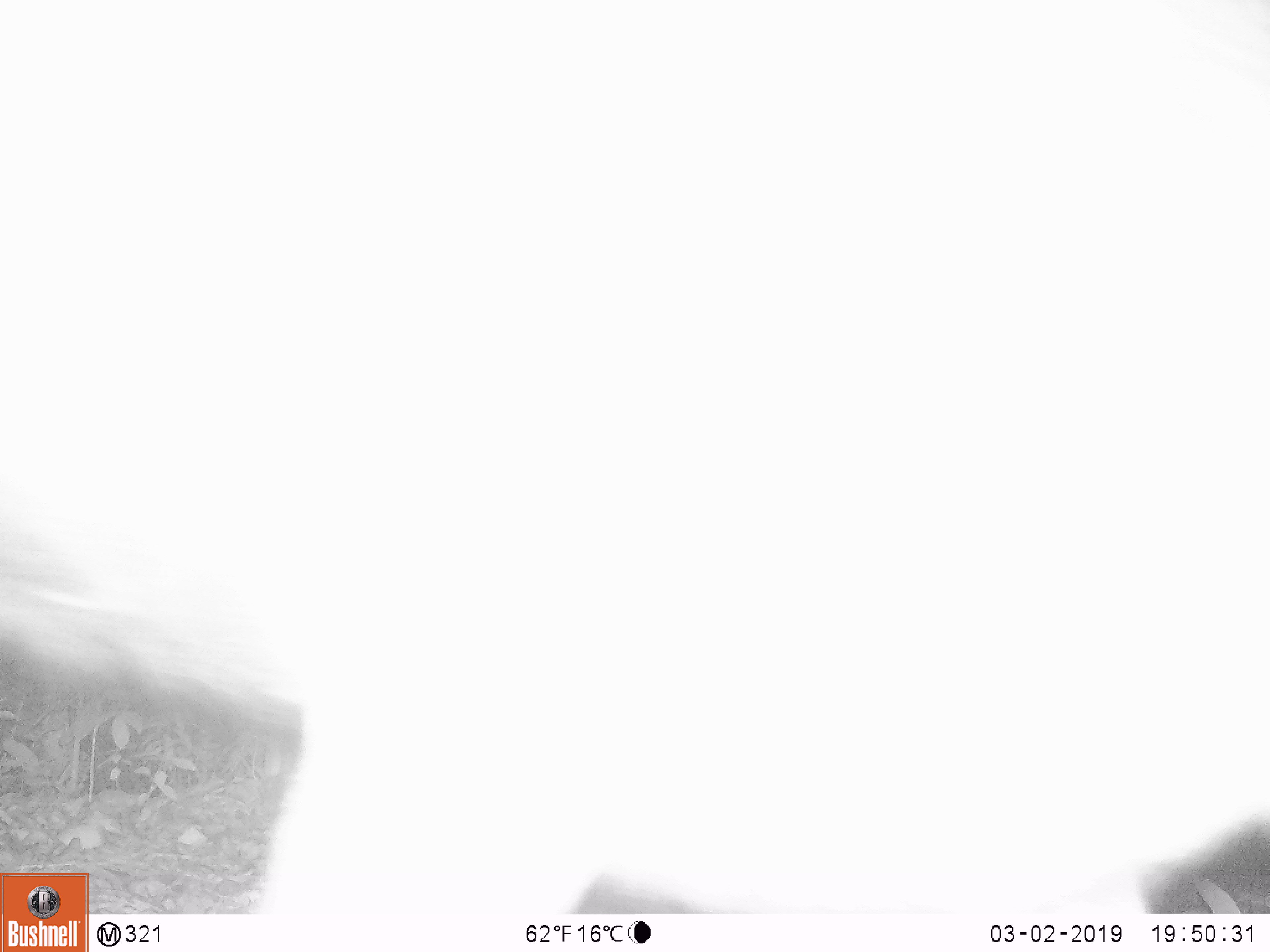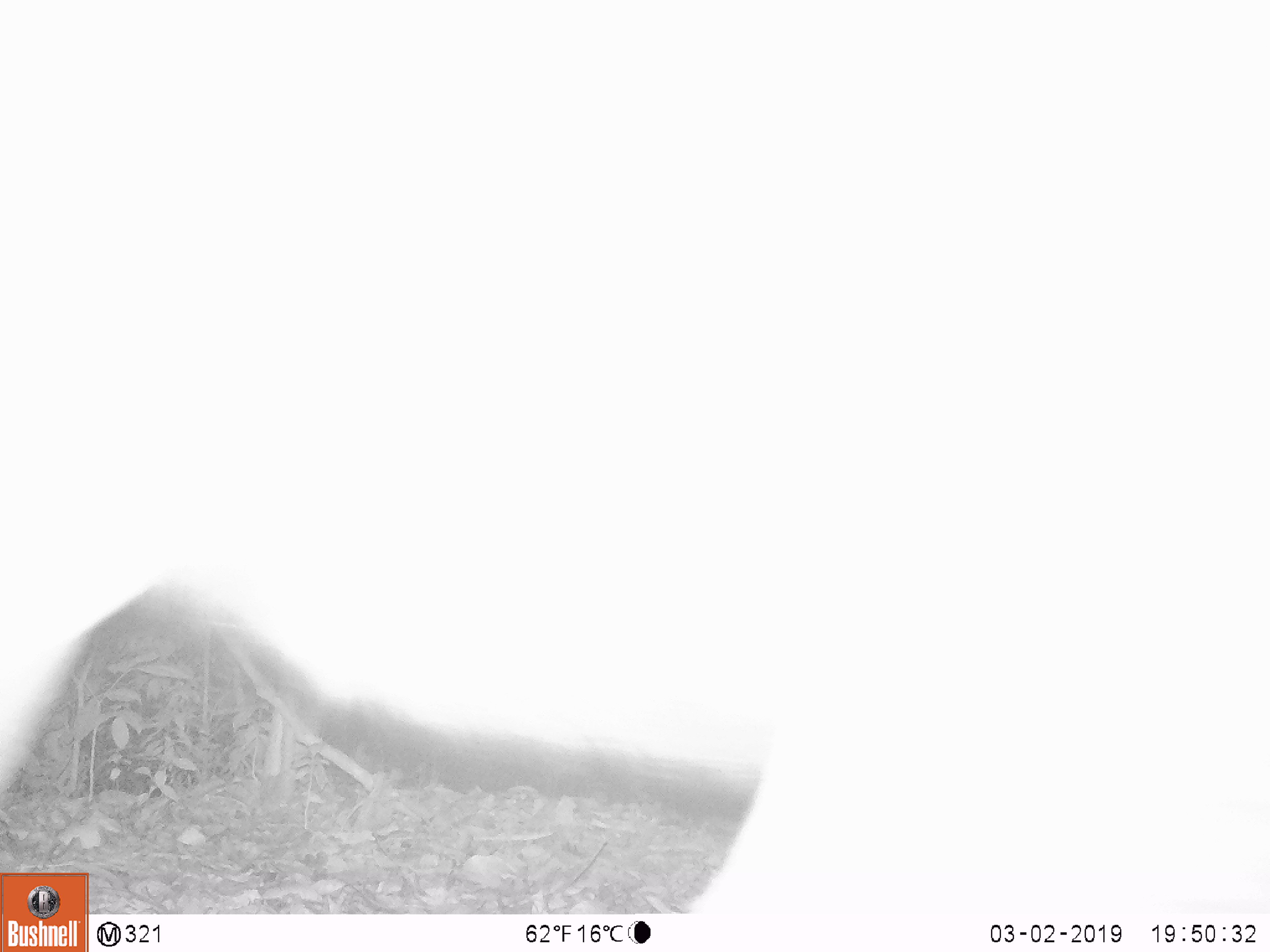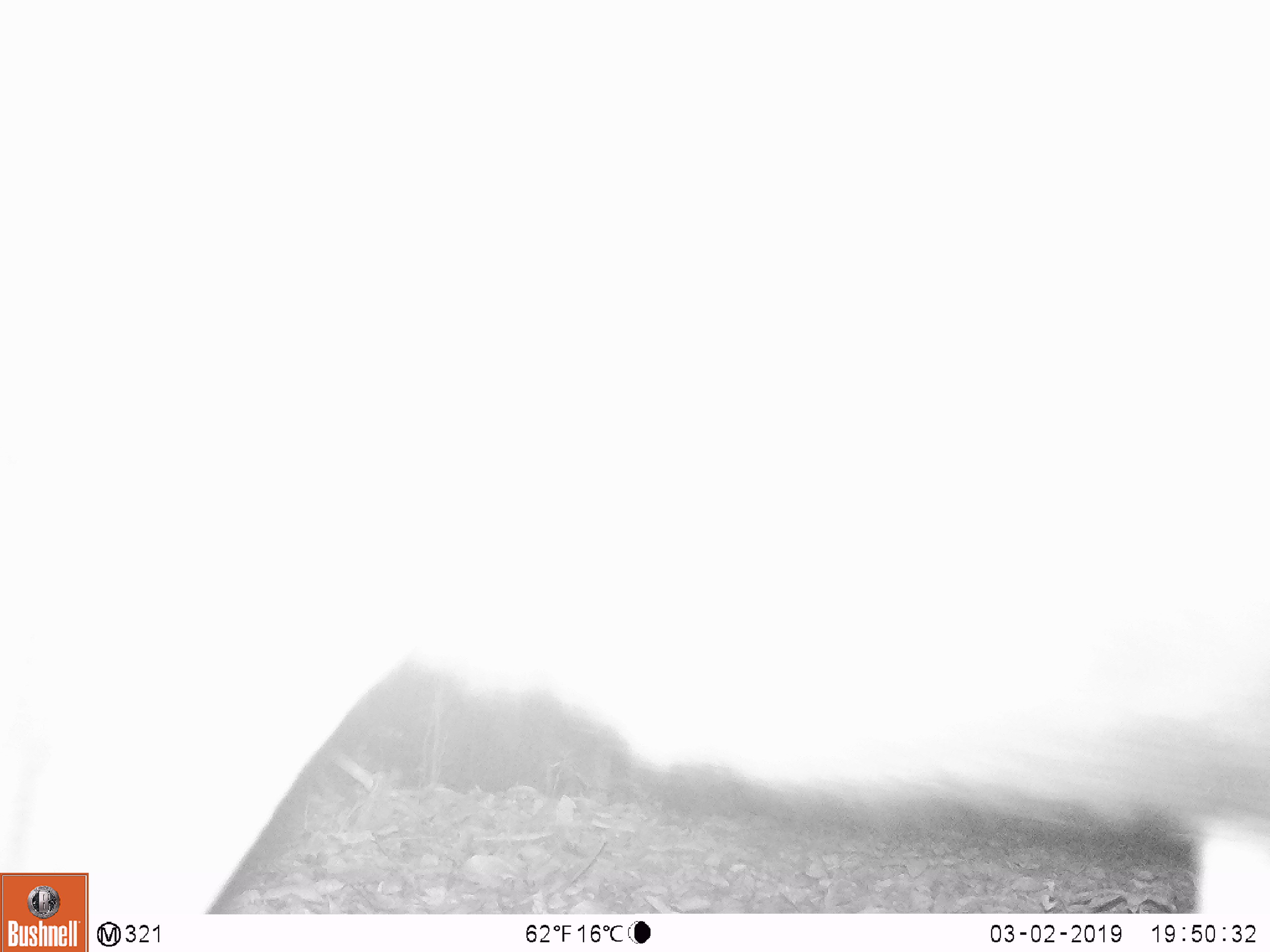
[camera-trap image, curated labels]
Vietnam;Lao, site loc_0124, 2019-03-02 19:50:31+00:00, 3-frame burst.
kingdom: Animalia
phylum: Chordata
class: Mammalia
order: Artiodactyla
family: Cervidae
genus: Rusa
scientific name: Rusa unicolor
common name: sambar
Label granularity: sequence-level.